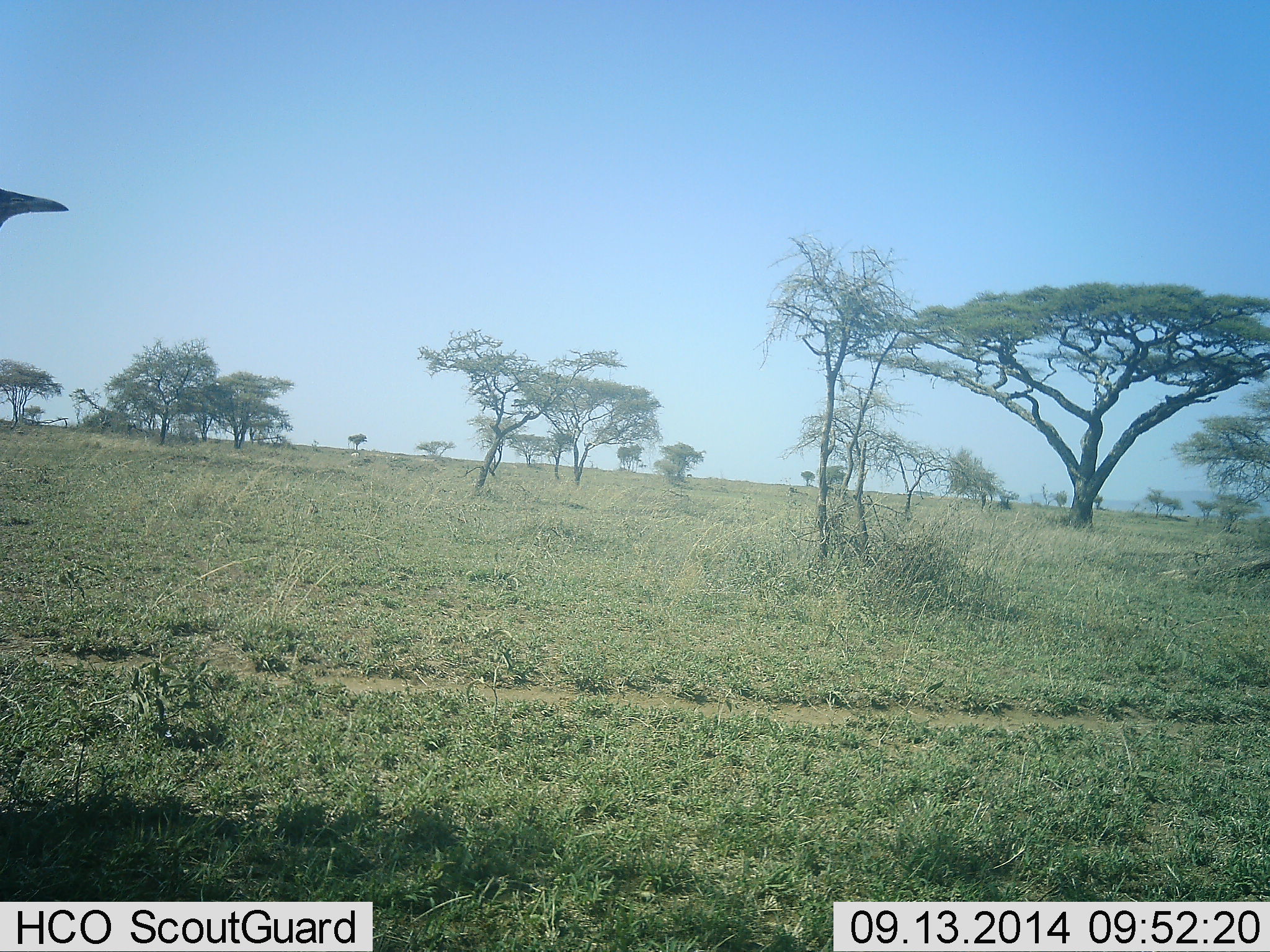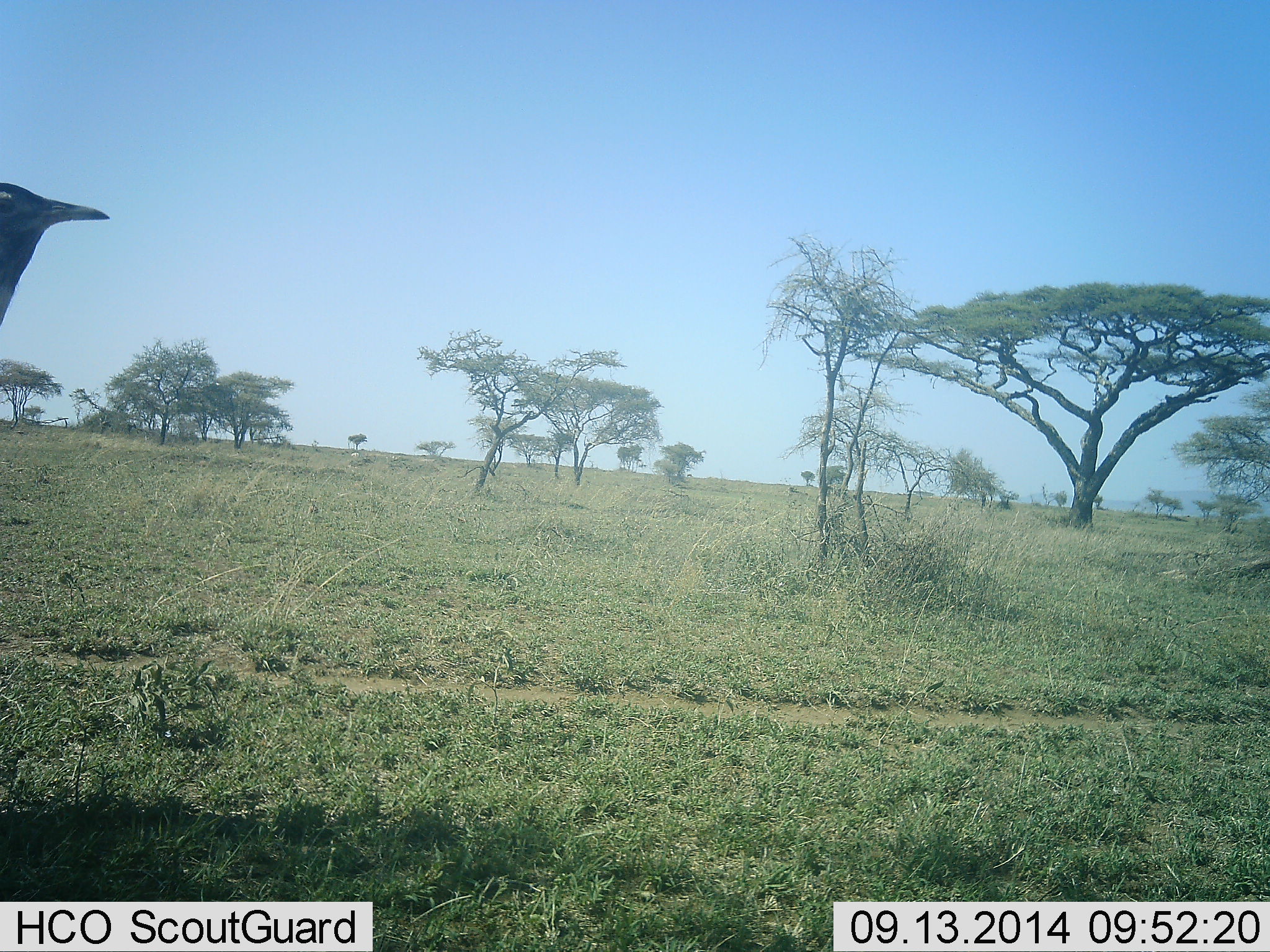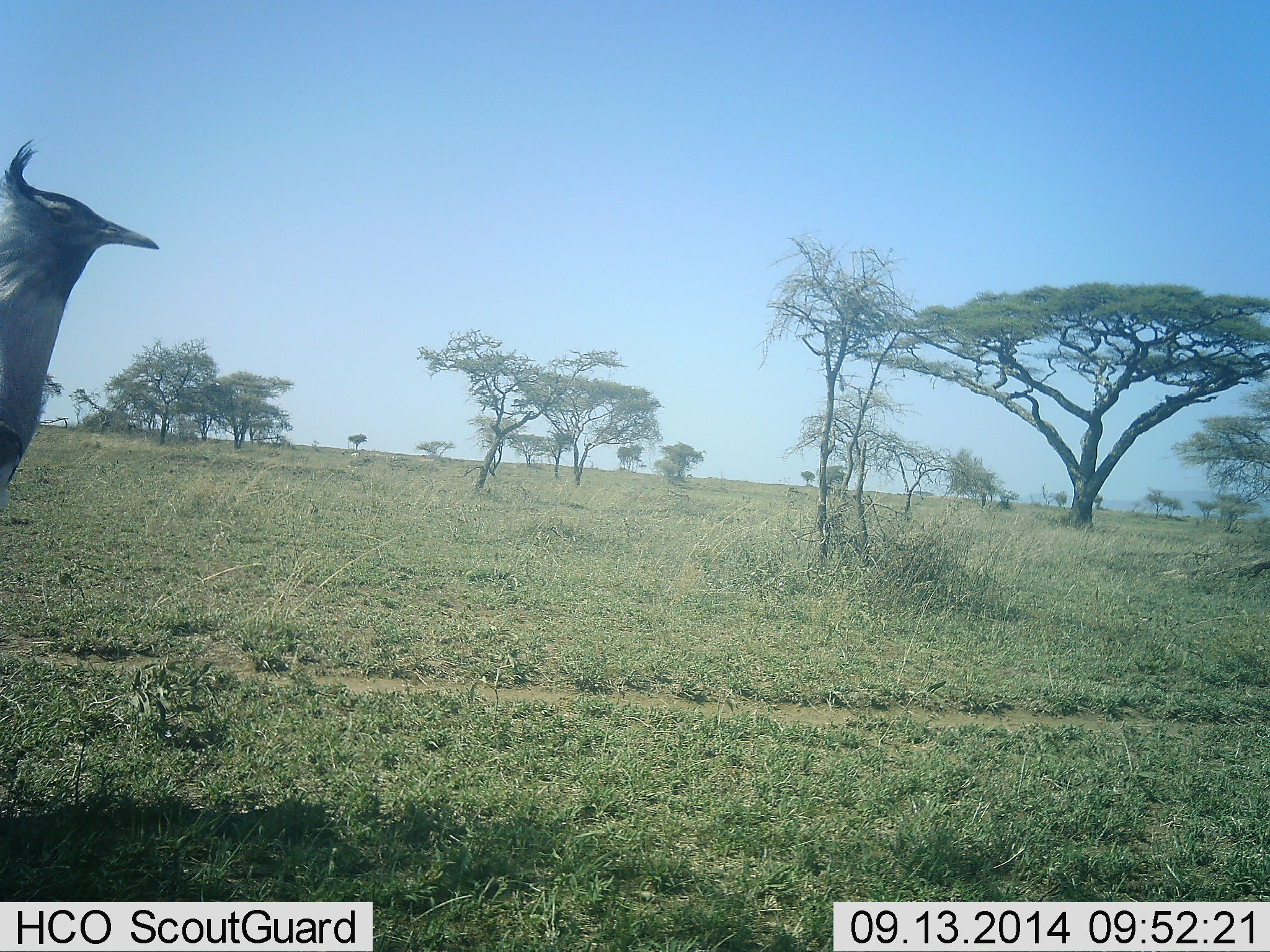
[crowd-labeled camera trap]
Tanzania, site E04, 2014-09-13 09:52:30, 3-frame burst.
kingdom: Animalia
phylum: Chordata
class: Aves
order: Otidiformes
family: Otididae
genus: Ardeotis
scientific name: Ardeotis kori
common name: kori bustard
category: koribustard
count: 1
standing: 33%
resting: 0%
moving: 67%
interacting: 0%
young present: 0%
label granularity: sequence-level